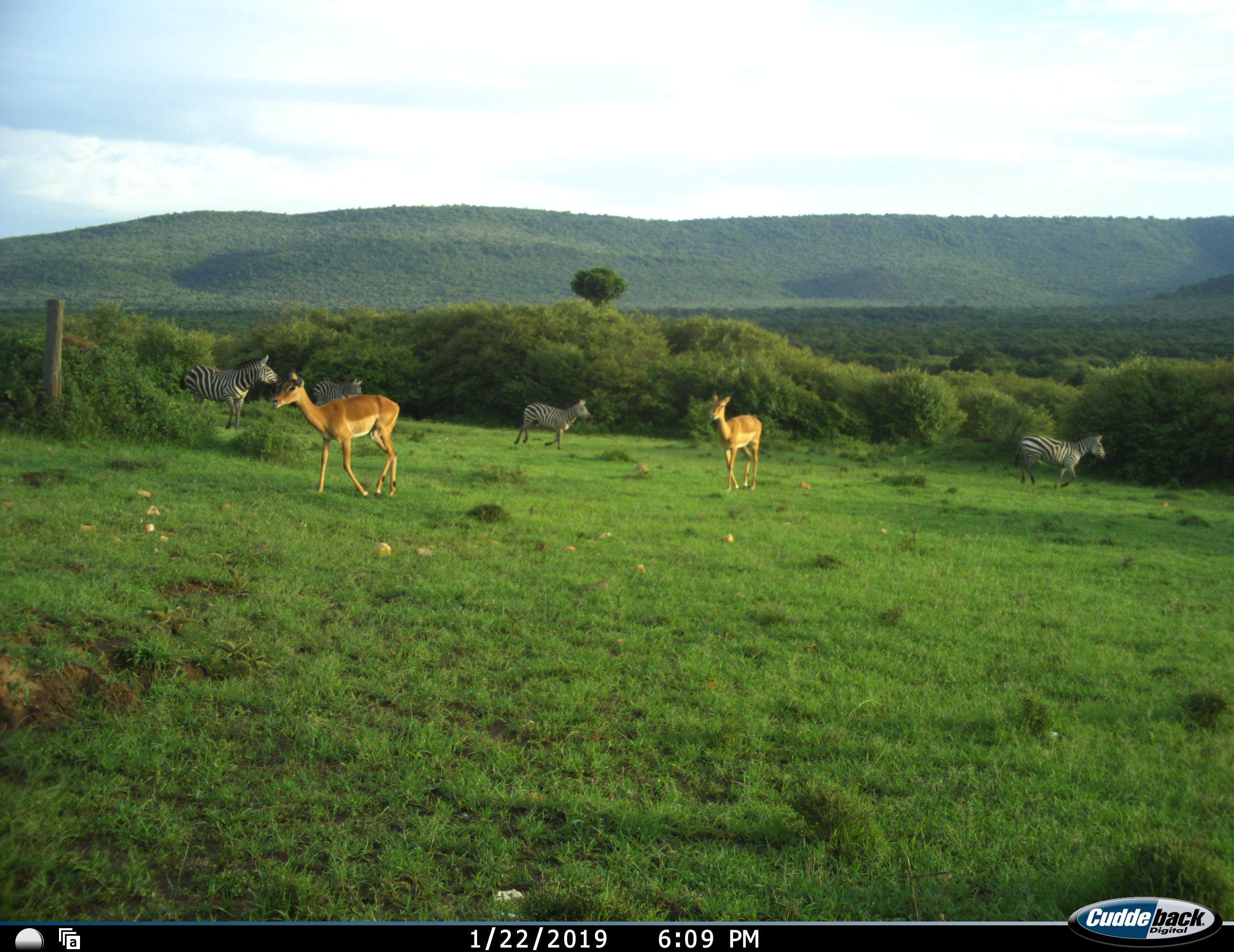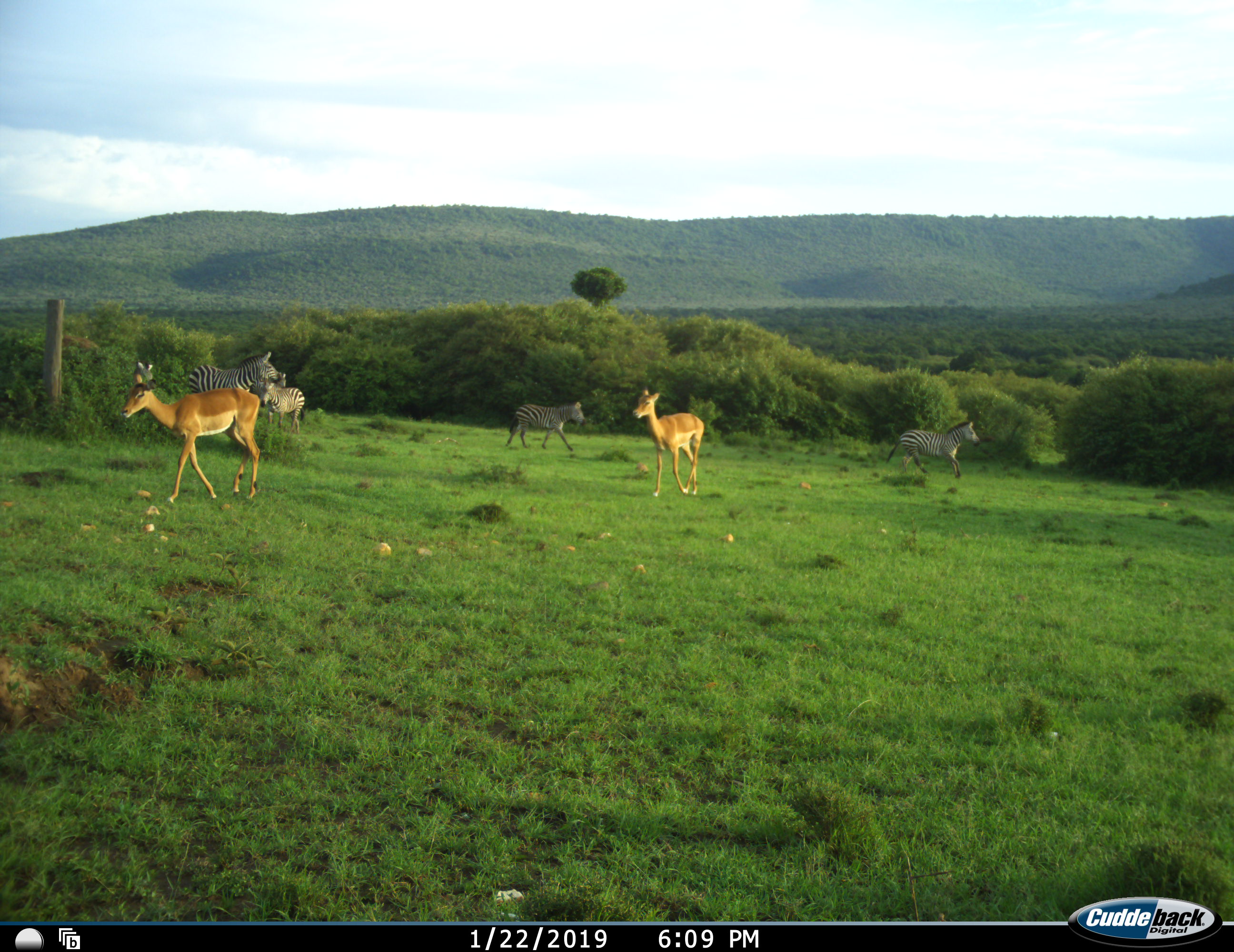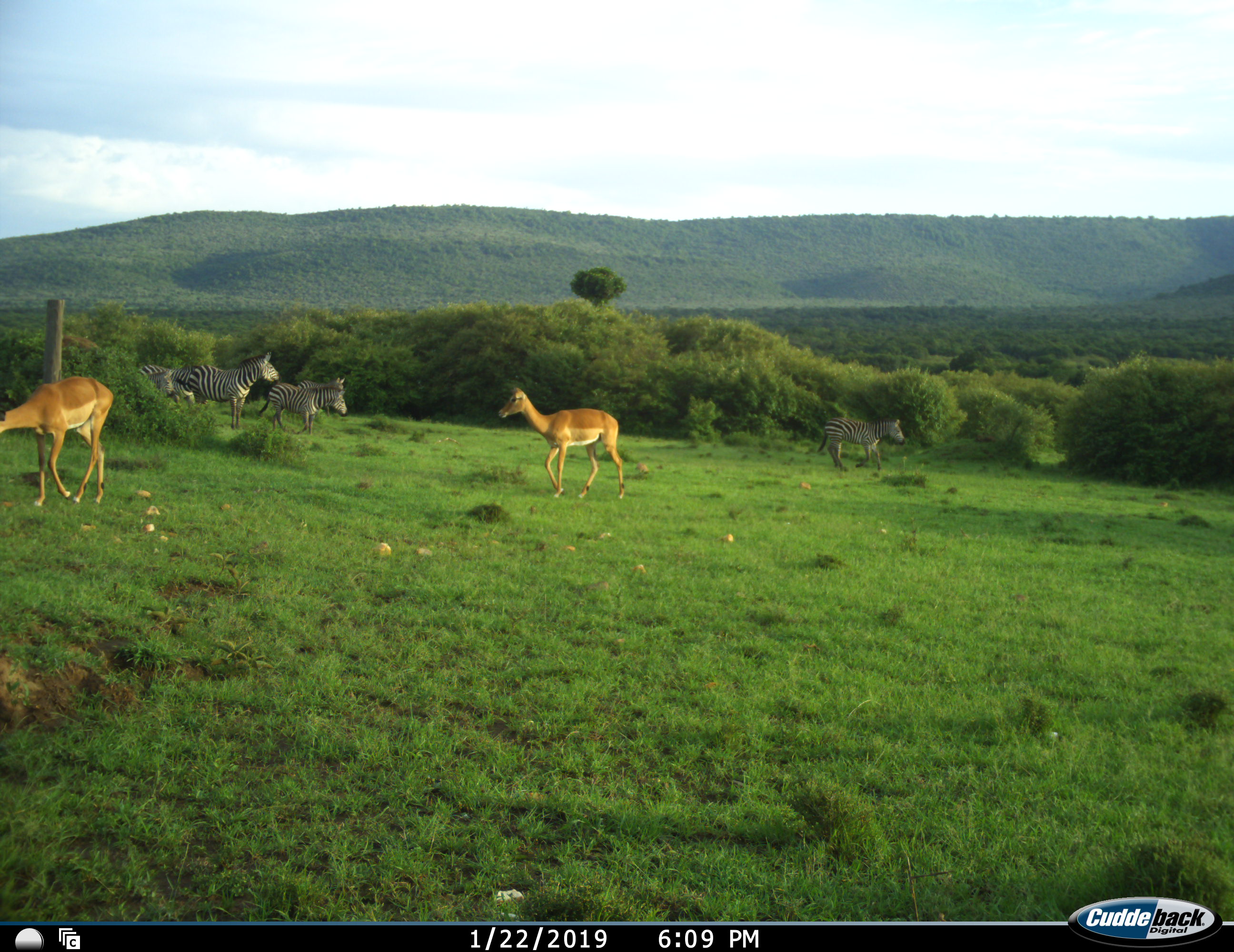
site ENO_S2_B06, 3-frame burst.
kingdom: Animalia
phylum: Chordata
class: Mammalia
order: Artiodactyla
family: Bovidae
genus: Aepyceros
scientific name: Aepyceros melampus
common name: impala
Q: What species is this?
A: Impala (Aepyceros melampus).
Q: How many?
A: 2.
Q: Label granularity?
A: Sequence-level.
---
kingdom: Animalia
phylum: Chordata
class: Mammalia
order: Perissodactyla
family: Equidae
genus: Equus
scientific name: Equus quagga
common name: plains zebra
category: zebraplains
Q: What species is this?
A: Zebraplains (plains zebra) (Equus quagga).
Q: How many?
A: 5.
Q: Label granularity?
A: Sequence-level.